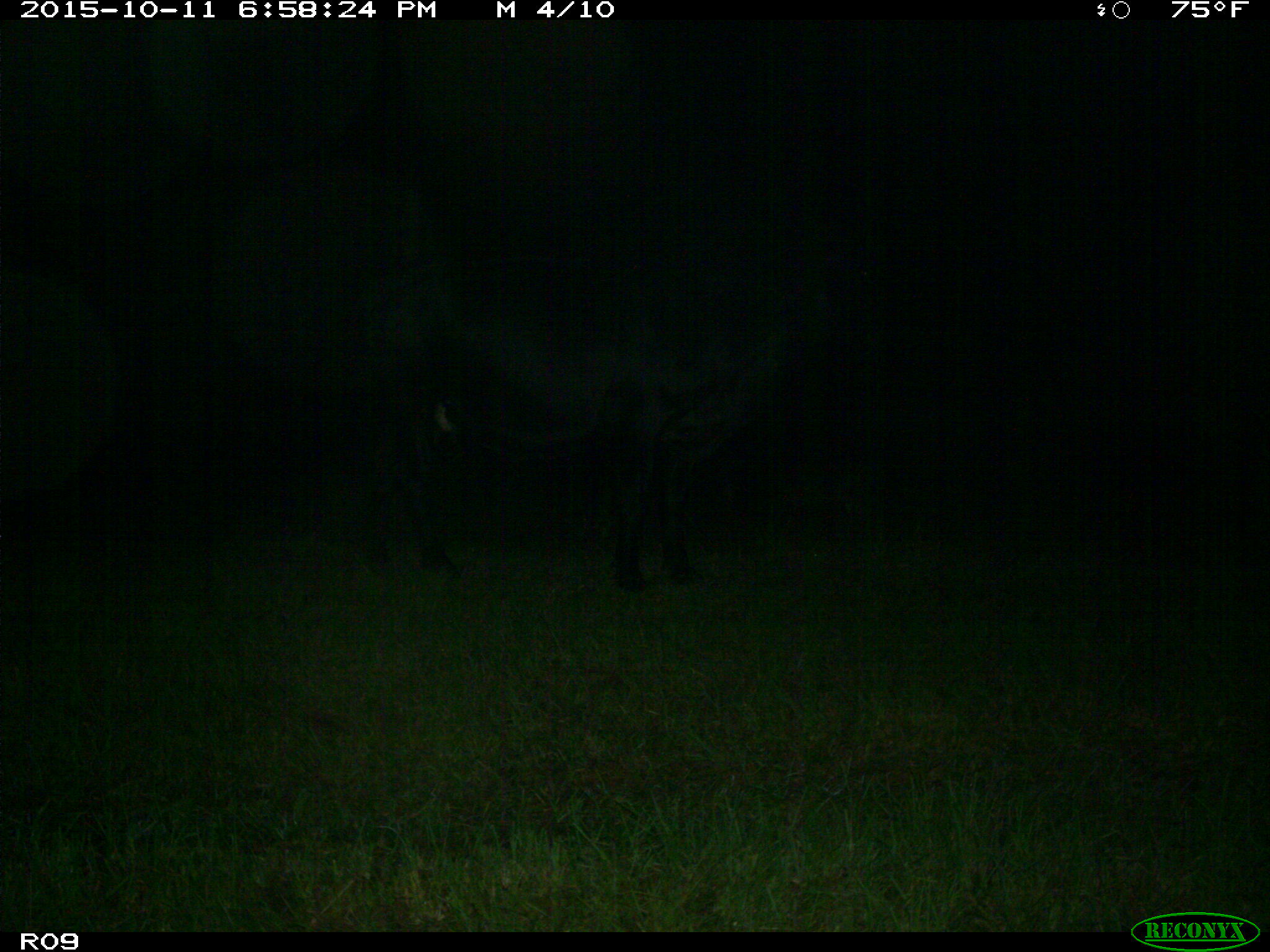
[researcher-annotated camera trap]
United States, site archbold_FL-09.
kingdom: Animalia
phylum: Chordata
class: Mammalia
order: Artiodactyla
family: Bovidae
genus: Bos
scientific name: Bos taurus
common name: domestic cow